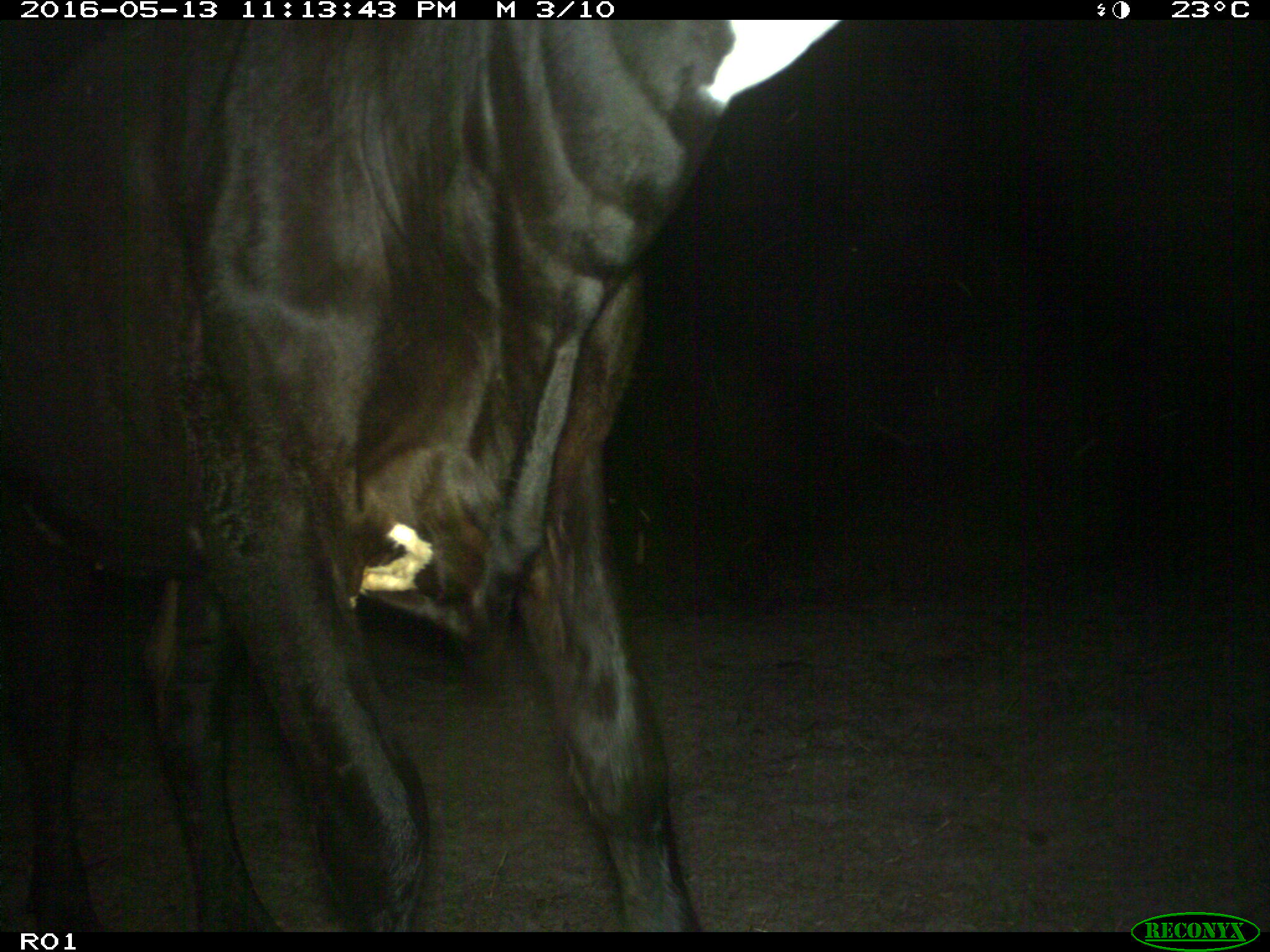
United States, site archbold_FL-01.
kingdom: Animalia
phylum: Chordata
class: Mammalia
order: Artiodactyla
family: Bovidae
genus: Bos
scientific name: Bos taurus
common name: domestic cow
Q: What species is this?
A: Bos taurus (domestic cow).